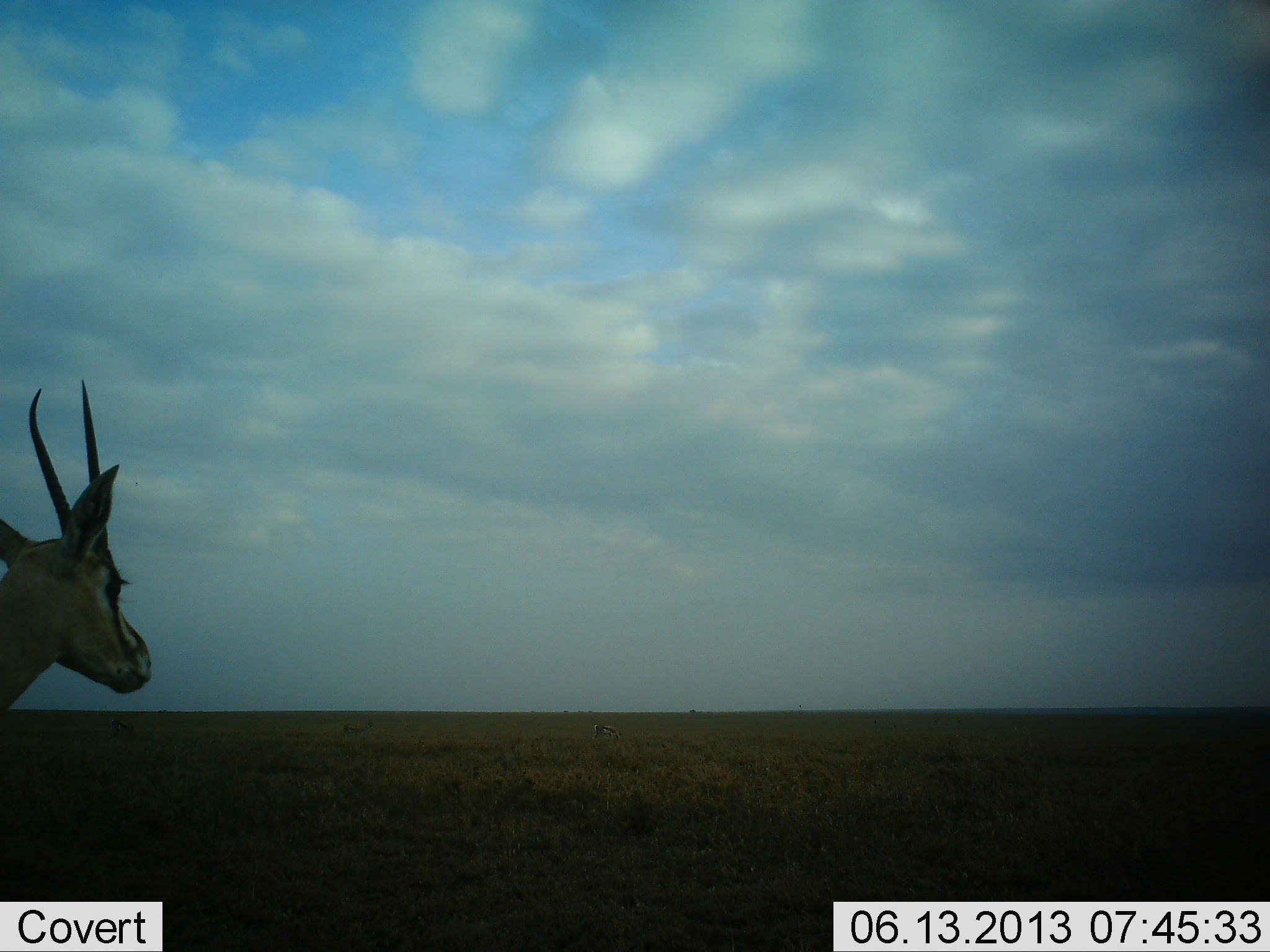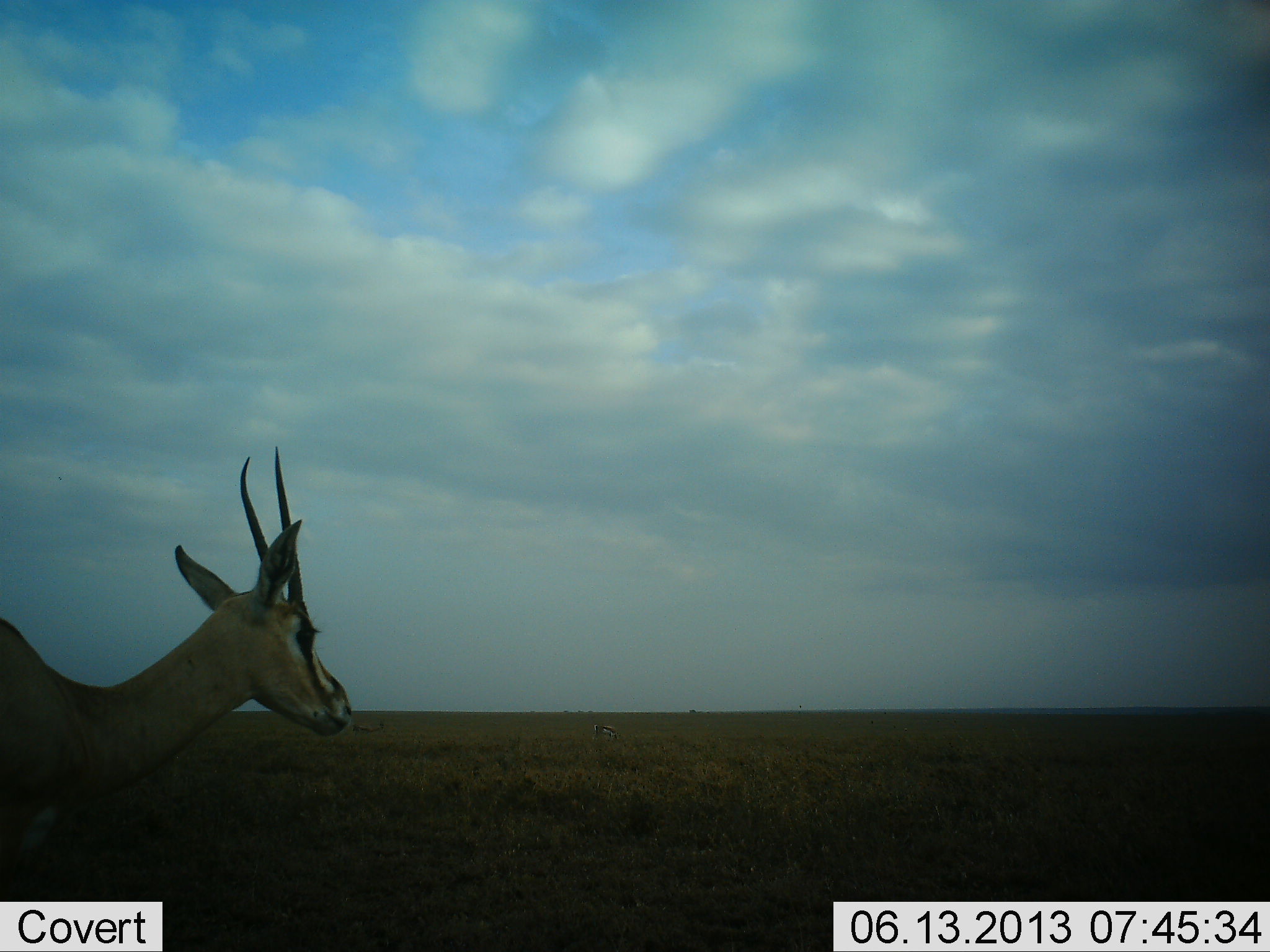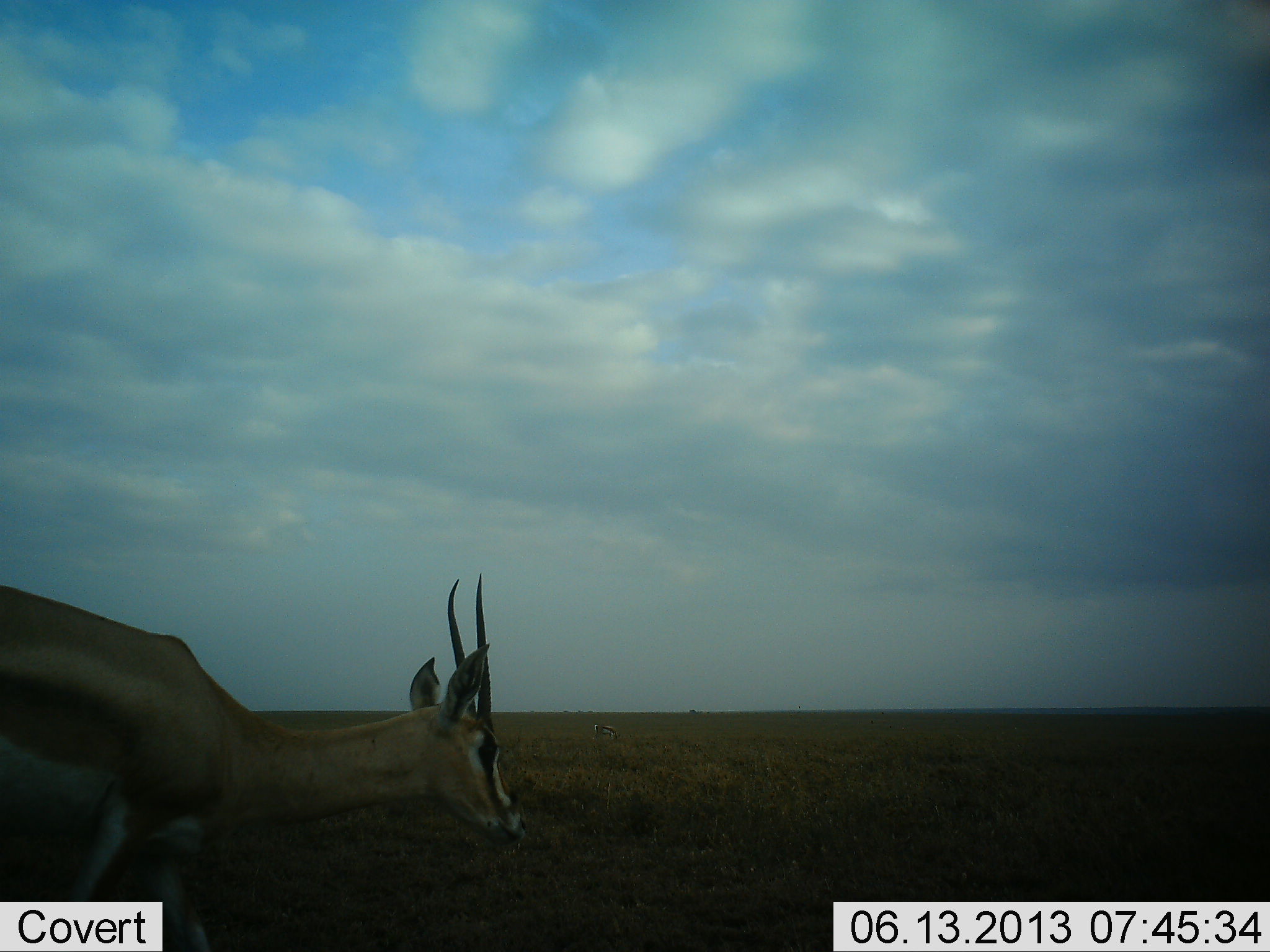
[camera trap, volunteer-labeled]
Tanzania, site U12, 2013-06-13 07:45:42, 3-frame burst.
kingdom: Animalia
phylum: Chordata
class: Mammalia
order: Artiodactyla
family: Bovidae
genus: Eudorcas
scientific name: Eudorcas thomsonii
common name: thomson's gazelle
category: gazellethomsons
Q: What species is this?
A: Gazellethomsons (thomson's gazelle) (Eudorcas thomsonii).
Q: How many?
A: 1.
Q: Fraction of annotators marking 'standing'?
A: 26%.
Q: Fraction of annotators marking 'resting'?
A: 5%.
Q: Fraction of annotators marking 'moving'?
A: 74%.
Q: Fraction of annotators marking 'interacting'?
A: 0%.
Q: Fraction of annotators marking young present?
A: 0%.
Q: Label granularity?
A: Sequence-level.